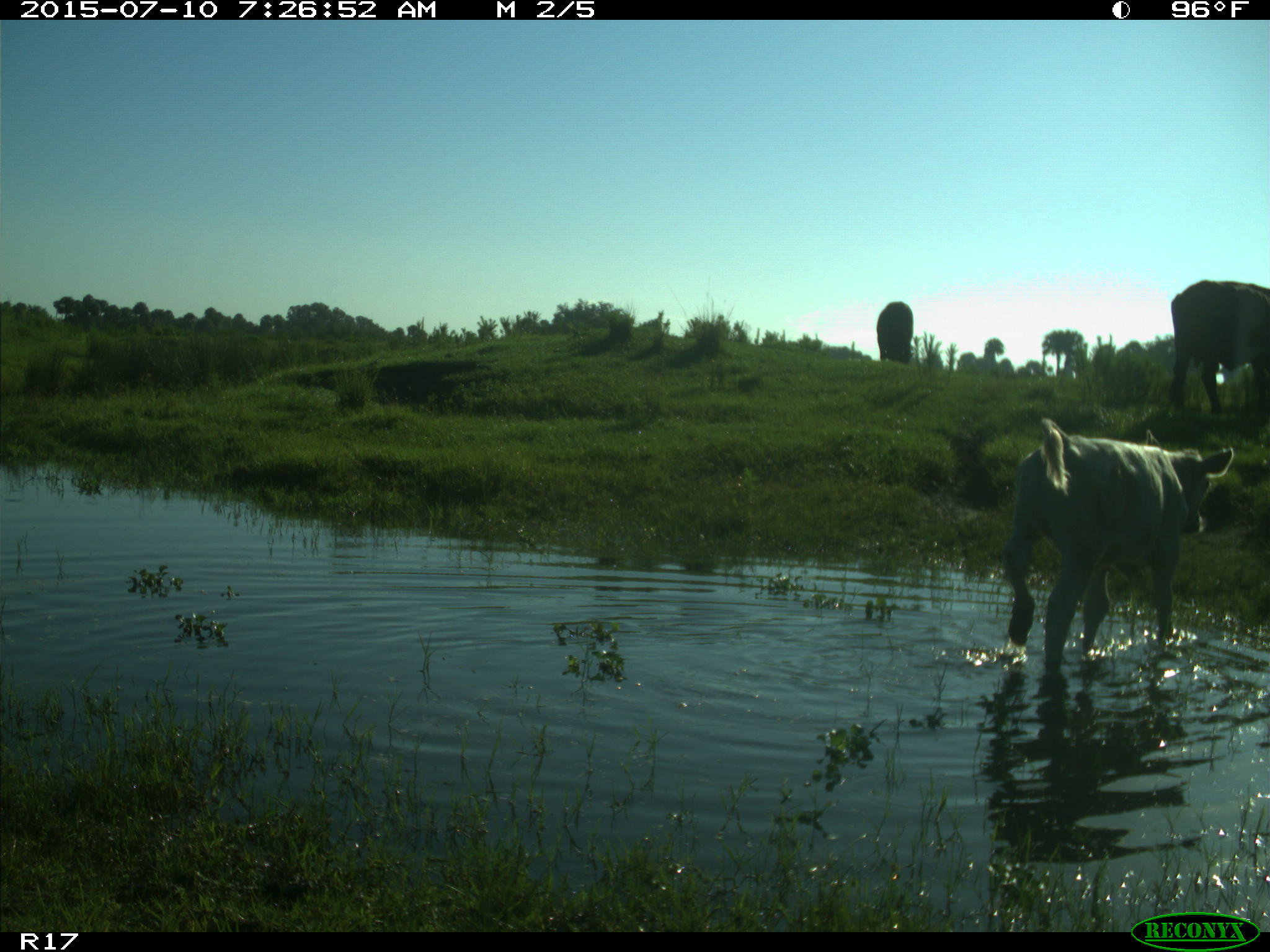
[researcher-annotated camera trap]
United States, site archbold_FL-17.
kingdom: Animalia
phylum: Chordata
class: Mammalia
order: Artiodactyla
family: Bovidae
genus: Bos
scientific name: Bos taurus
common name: domestic cow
Bos taurus (domestic cow).